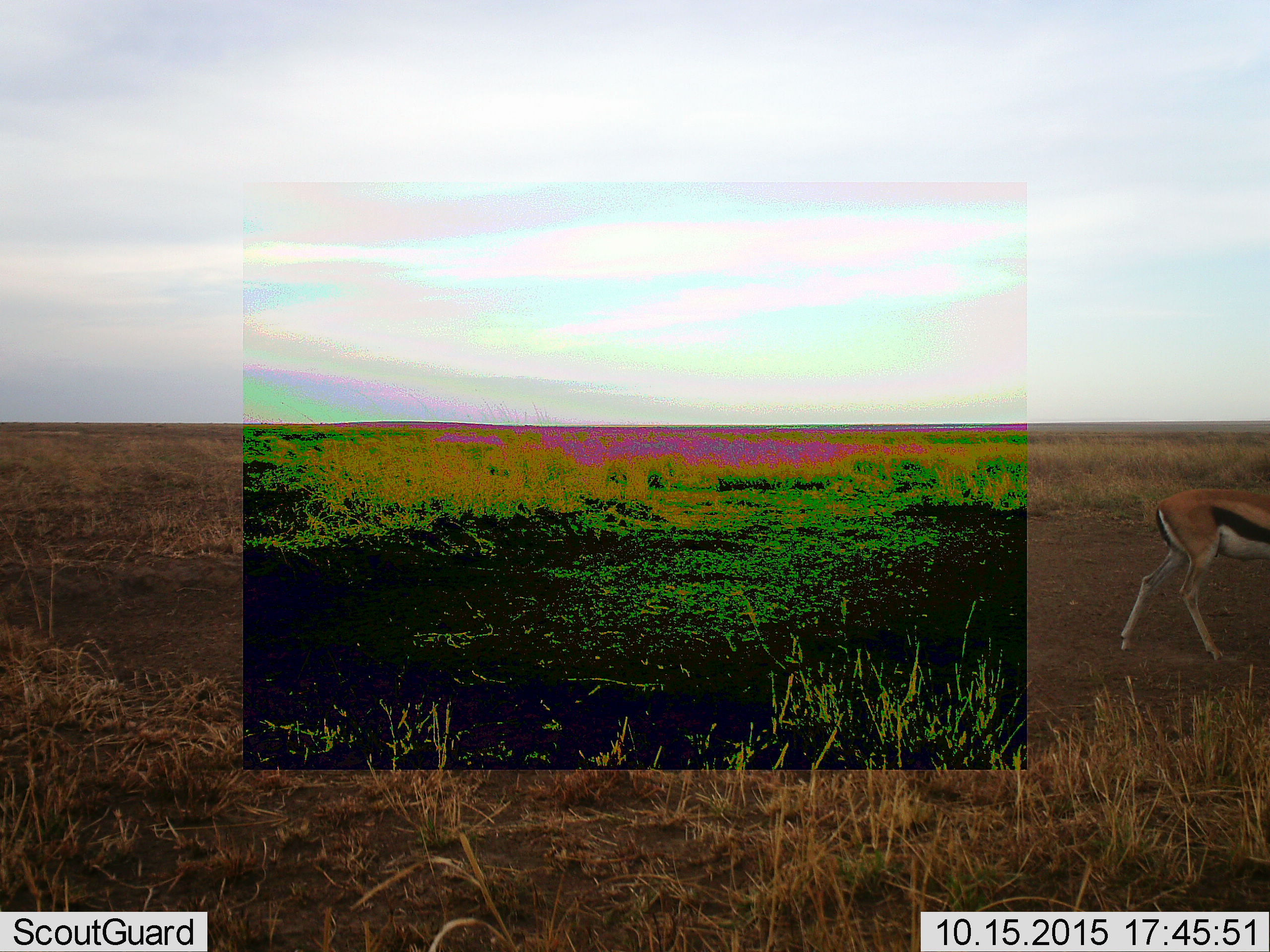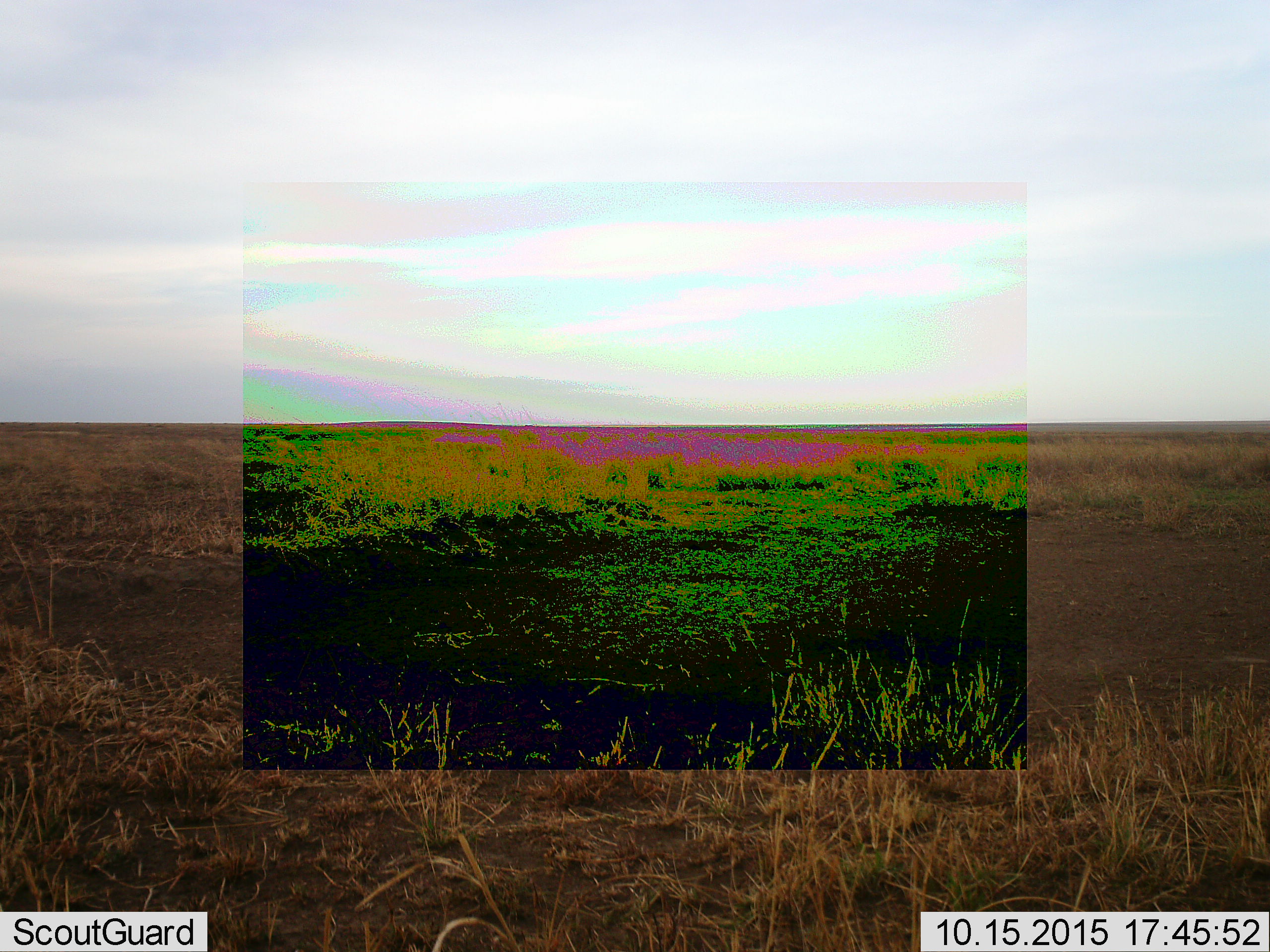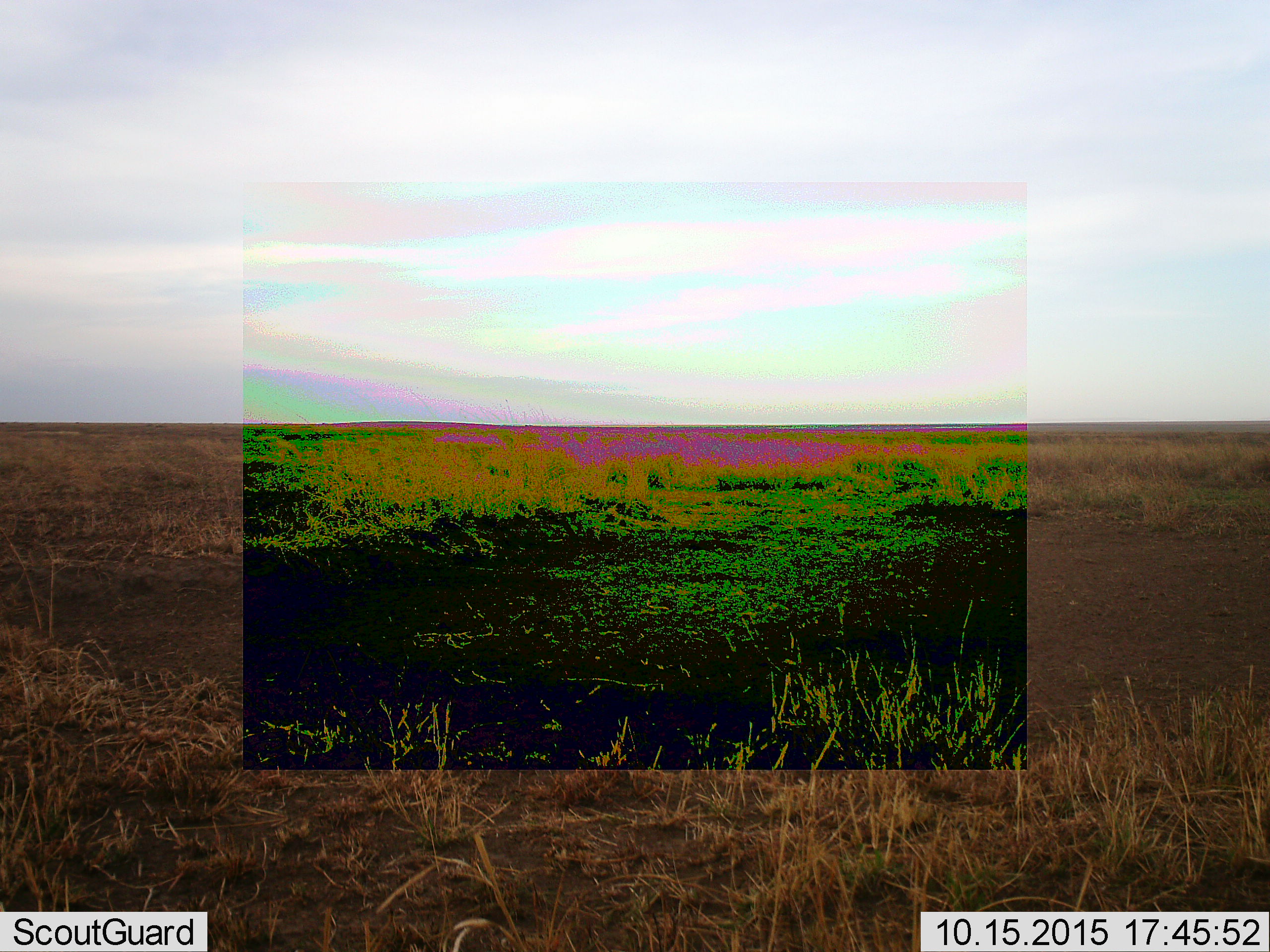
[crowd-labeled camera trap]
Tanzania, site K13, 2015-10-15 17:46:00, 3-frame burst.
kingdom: Animalia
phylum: Chordata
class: Mammalia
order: Artiodactyla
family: Bovidae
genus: Eudorcas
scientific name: Eudorcas thomsonii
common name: thomson's gazelle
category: gazellethomsons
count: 1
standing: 0%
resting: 0%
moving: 100%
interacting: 0%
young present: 0%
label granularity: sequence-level